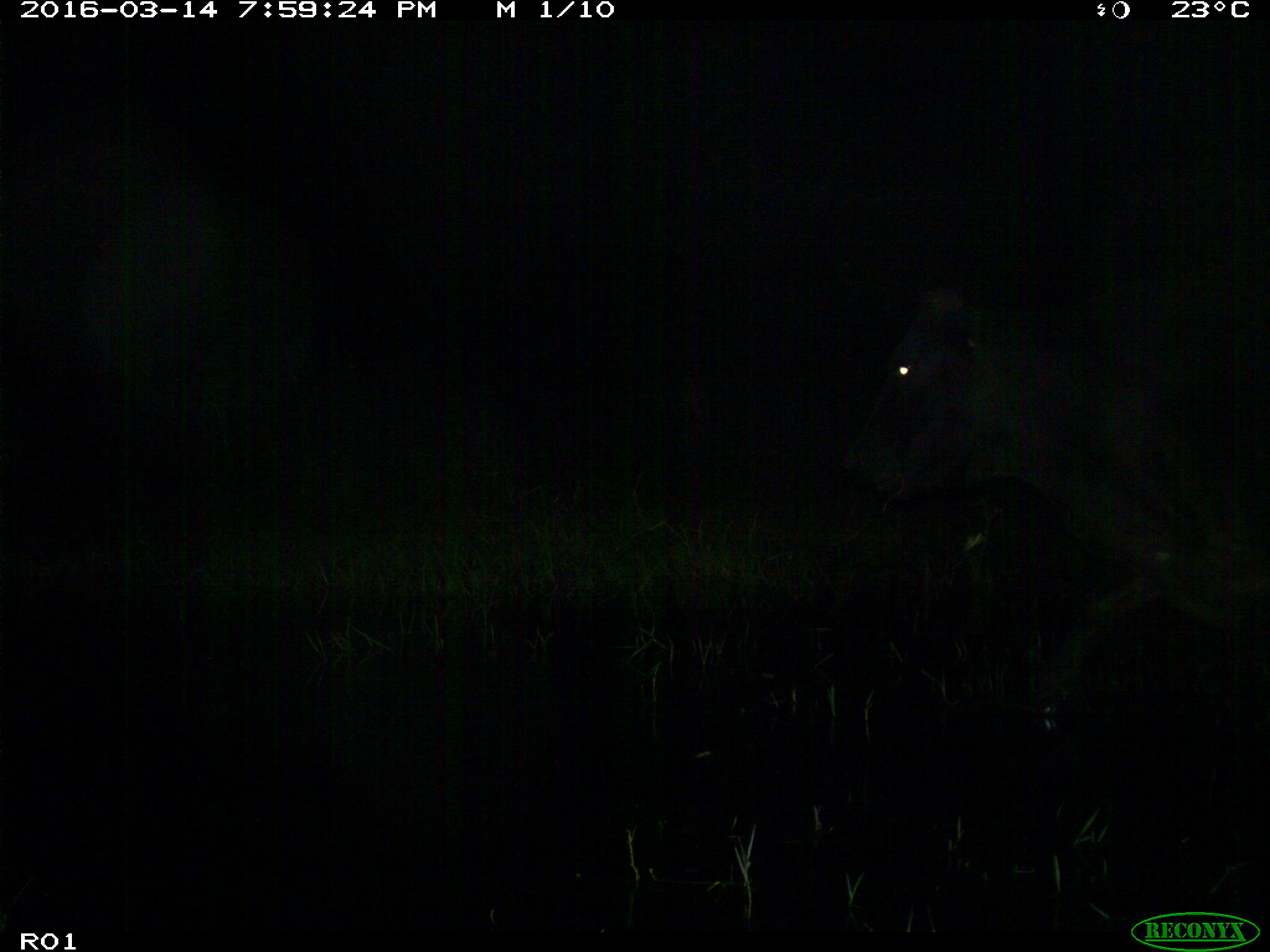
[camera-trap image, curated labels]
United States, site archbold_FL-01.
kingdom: Animalia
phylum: Chordata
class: Mammalia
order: Artiodactyla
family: Bovidae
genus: Bos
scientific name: Bos taurus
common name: domestic cow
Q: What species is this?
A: Bos taurus (domestic cow).